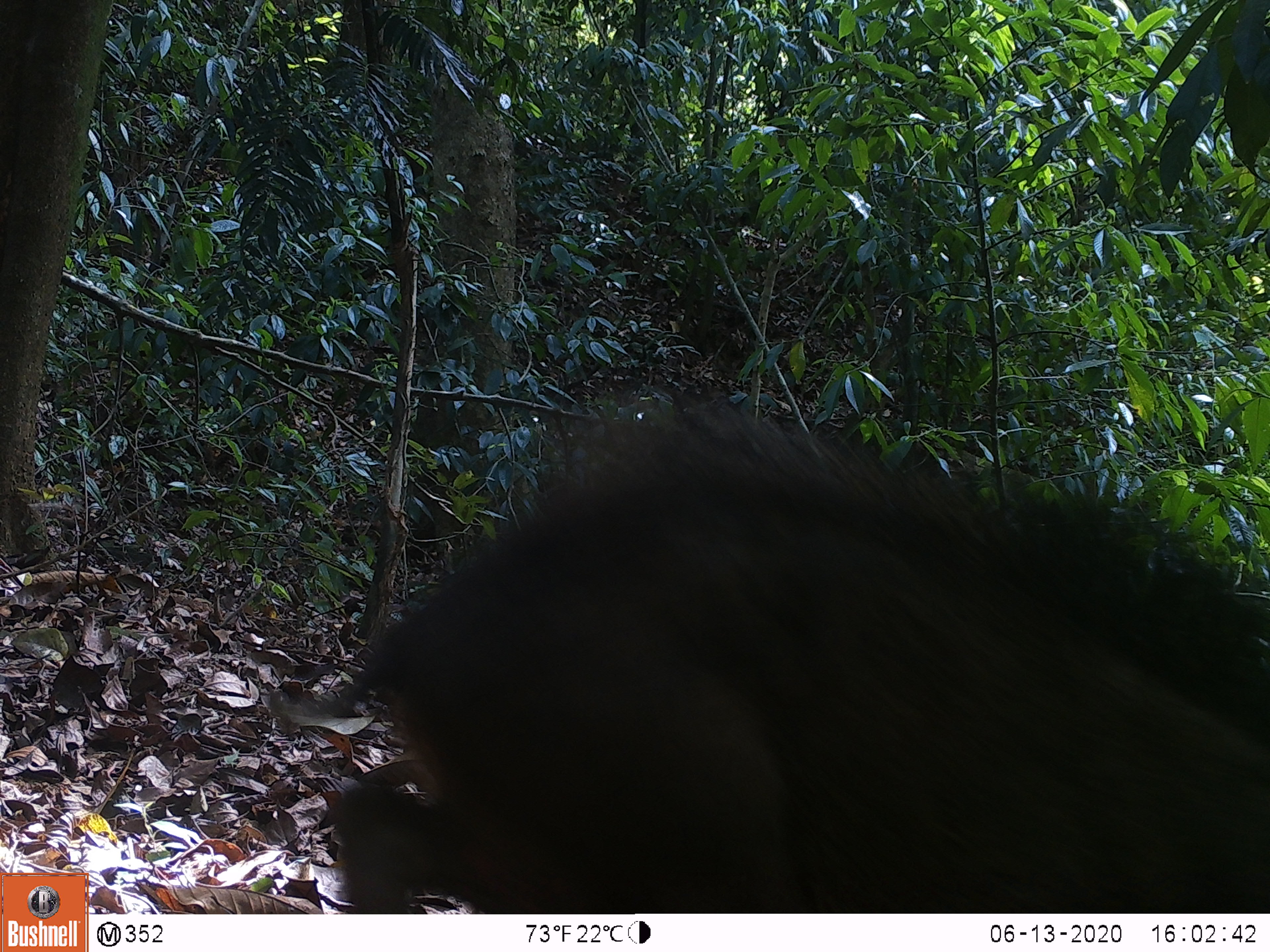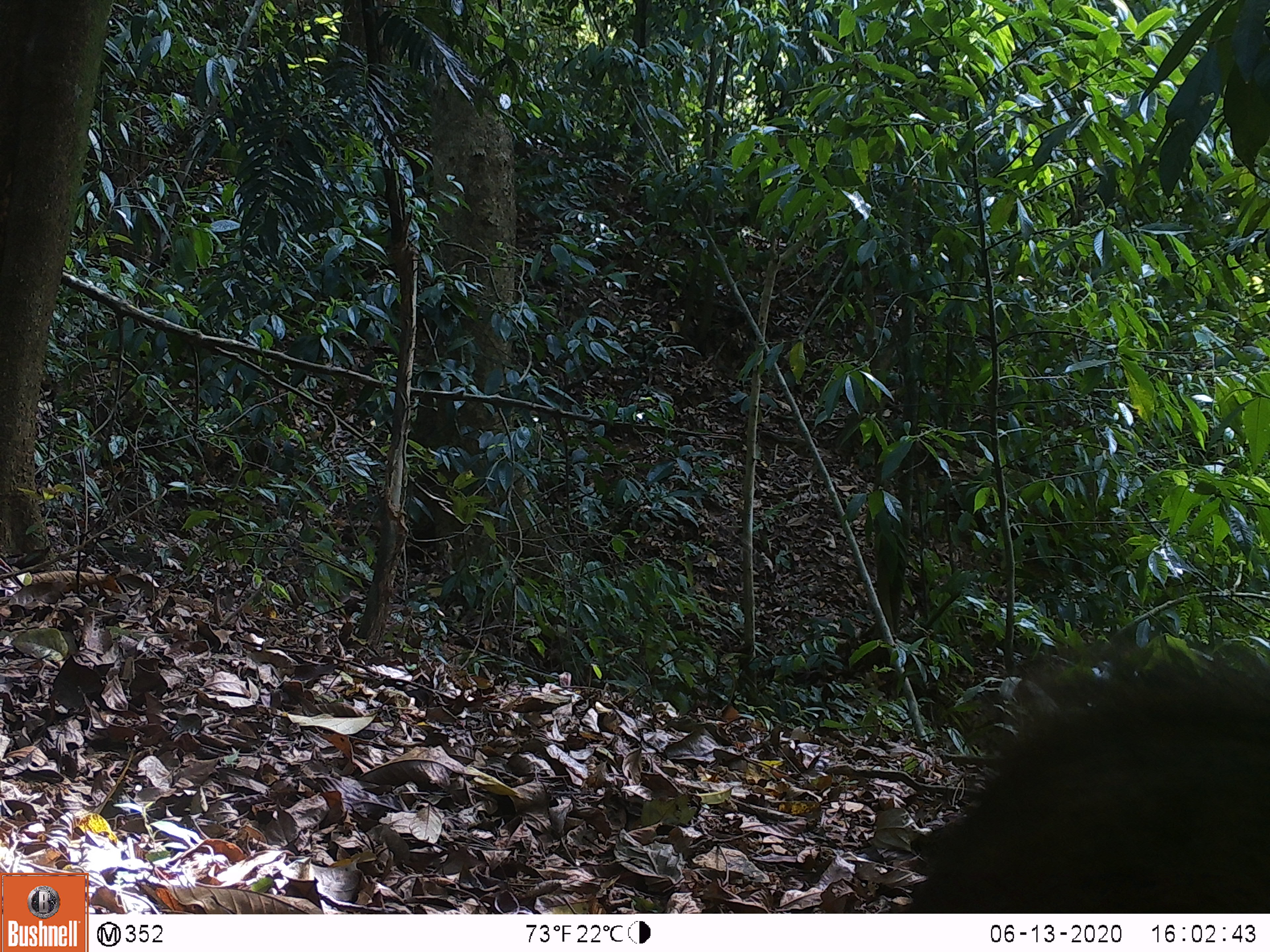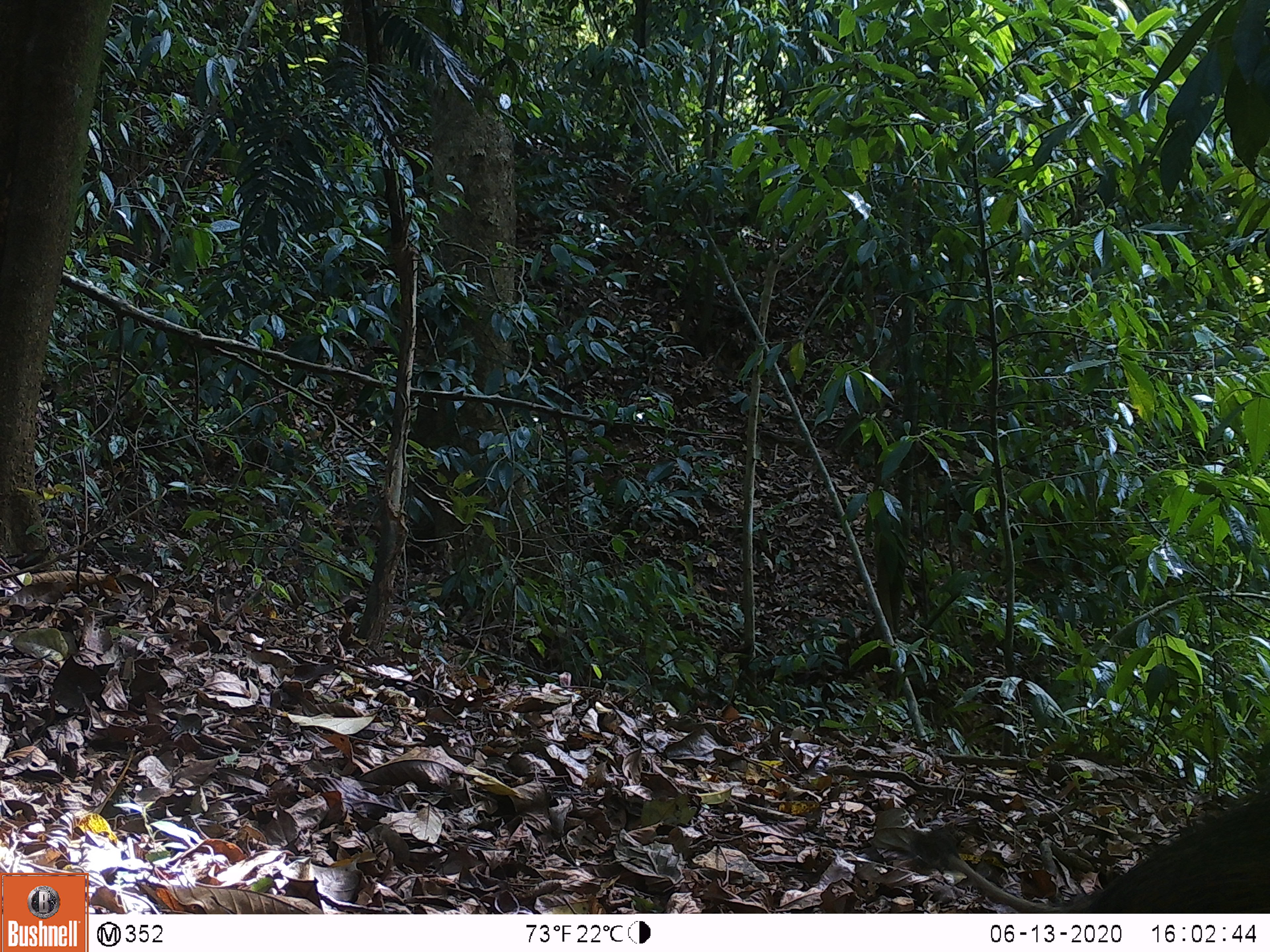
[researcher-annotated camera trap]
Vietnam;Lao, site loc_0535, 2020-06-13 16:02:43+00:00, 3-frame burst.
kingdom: Animalia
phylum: Chordata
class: Mammalia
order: Artiodactyla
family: Suidae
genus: Sus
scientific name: Sus scrofa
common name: eurasian wild pig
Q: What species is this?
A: Eurasian wild pig (Sus scrofa).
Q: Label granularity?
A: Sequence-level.